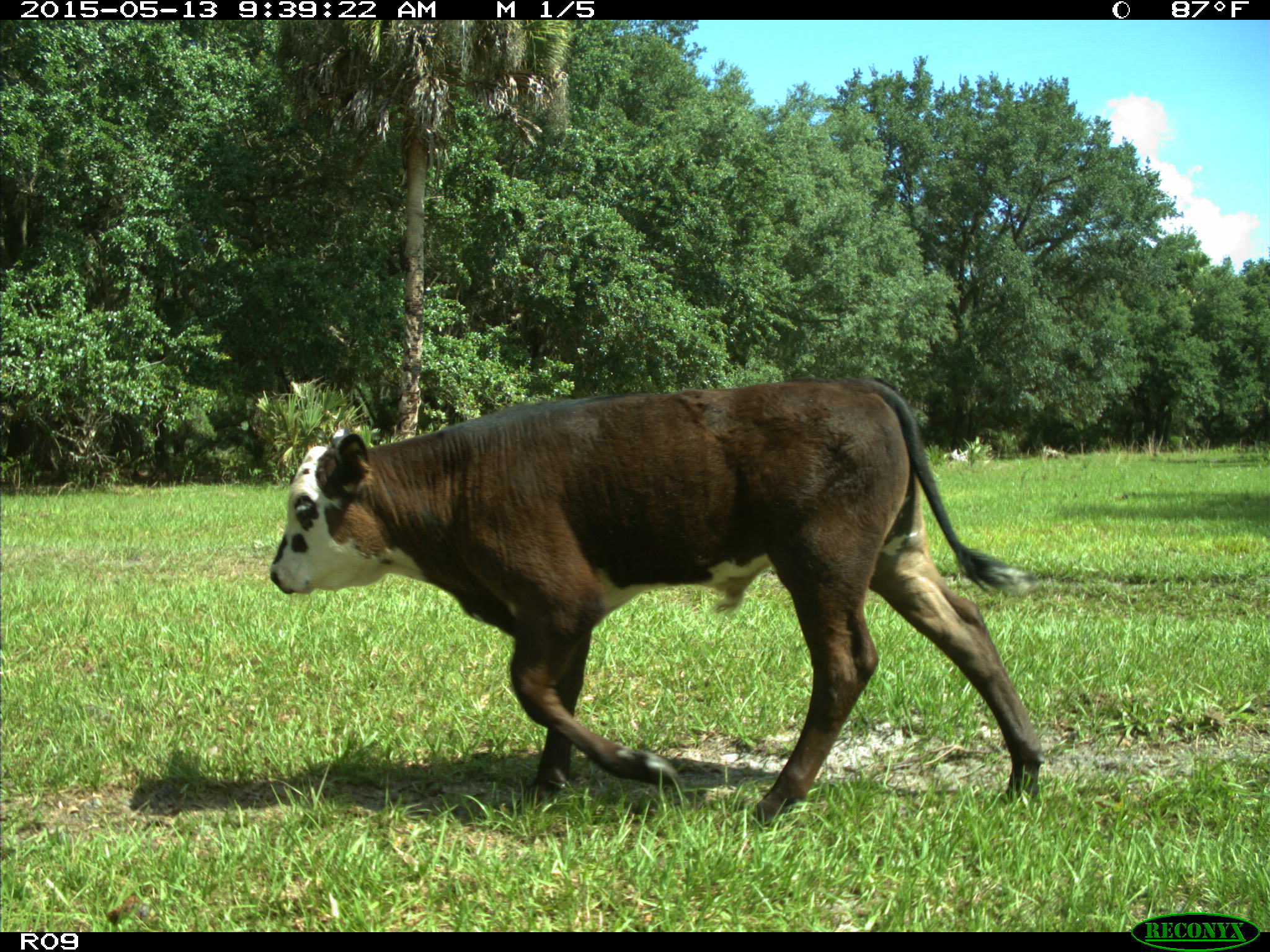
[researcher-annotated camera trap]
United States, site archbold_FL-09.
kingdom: Animalia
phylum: Chordata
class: Mammalia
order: Artiodactyla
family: Bovidae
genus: Bos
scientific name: Bos taurus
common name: domestic cow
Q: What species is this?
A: Bos taurus (domestic cow).